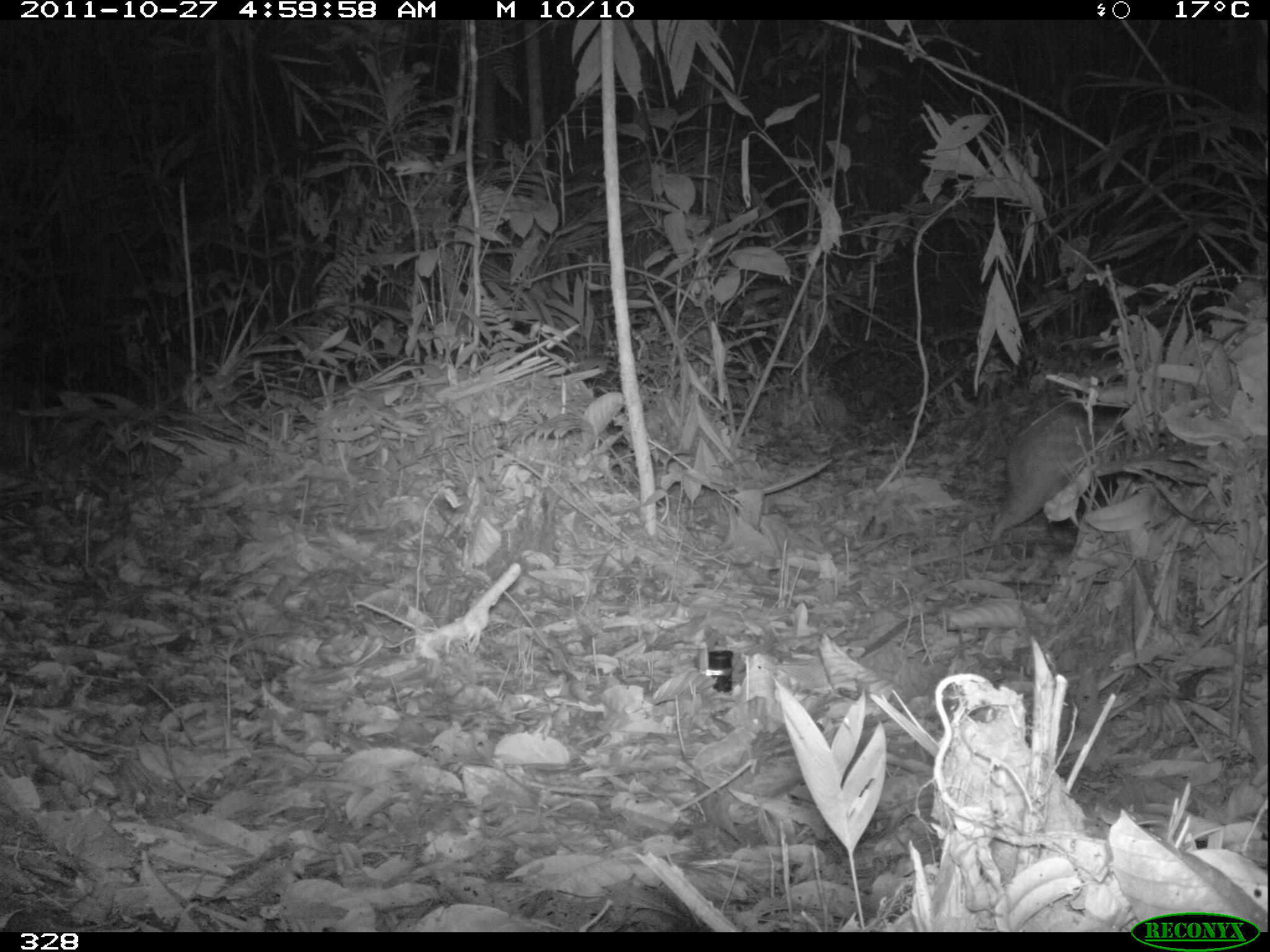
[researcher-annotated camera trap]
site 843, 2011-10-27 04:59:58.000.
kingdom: Animalia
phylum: Chordata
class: Mammalia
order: Rodentia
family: Cuniculidae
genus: Cuniculus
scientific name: Cuniculus paca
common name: spotted paca